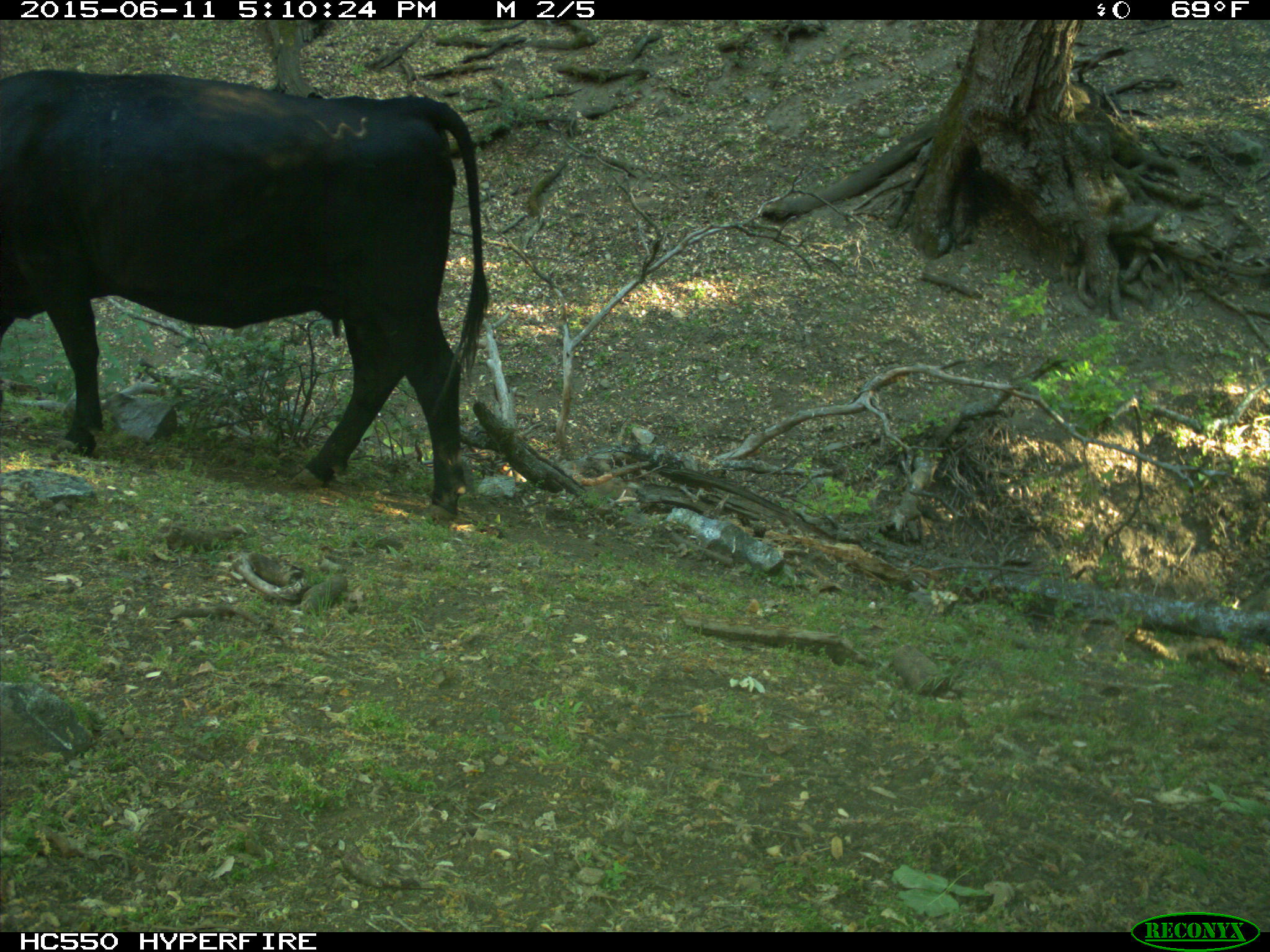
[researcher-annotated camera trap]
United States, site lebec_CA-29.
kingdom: Animalia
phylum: Chordata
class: Mammalia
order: Artiodactyla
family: Bovidae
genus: Bos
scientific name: Bos taurus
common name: domestic cow